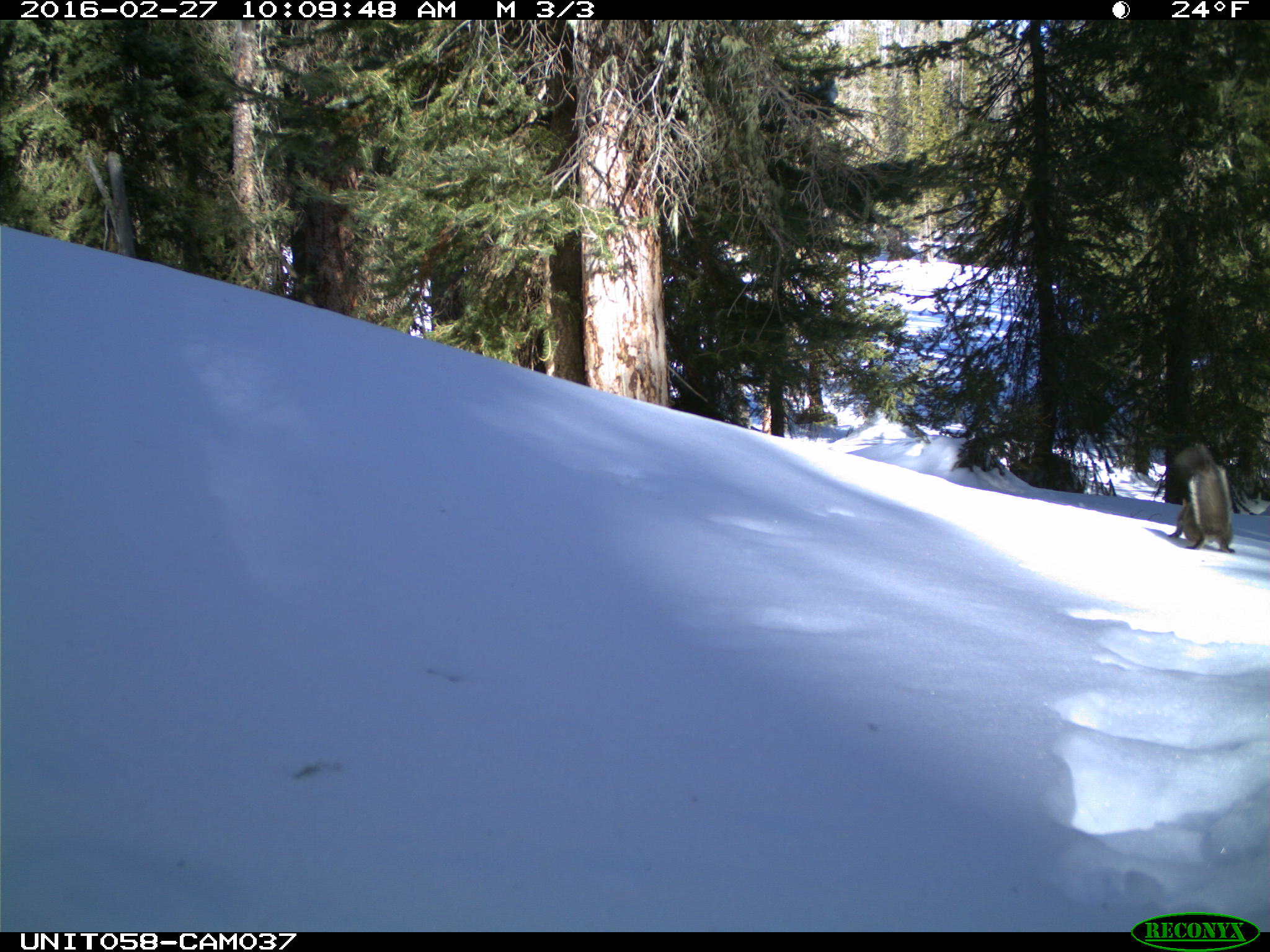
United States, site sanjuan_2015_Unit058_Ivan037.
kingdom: Animalia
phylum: Chordata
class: Mammalia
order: Rodentia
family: Sciuridae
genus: Tamiasciurus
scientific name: Tamiasciurus hudsonicus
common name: american red squirrel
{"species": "Tamiasciurus hudsonicus (american red squirrel)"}